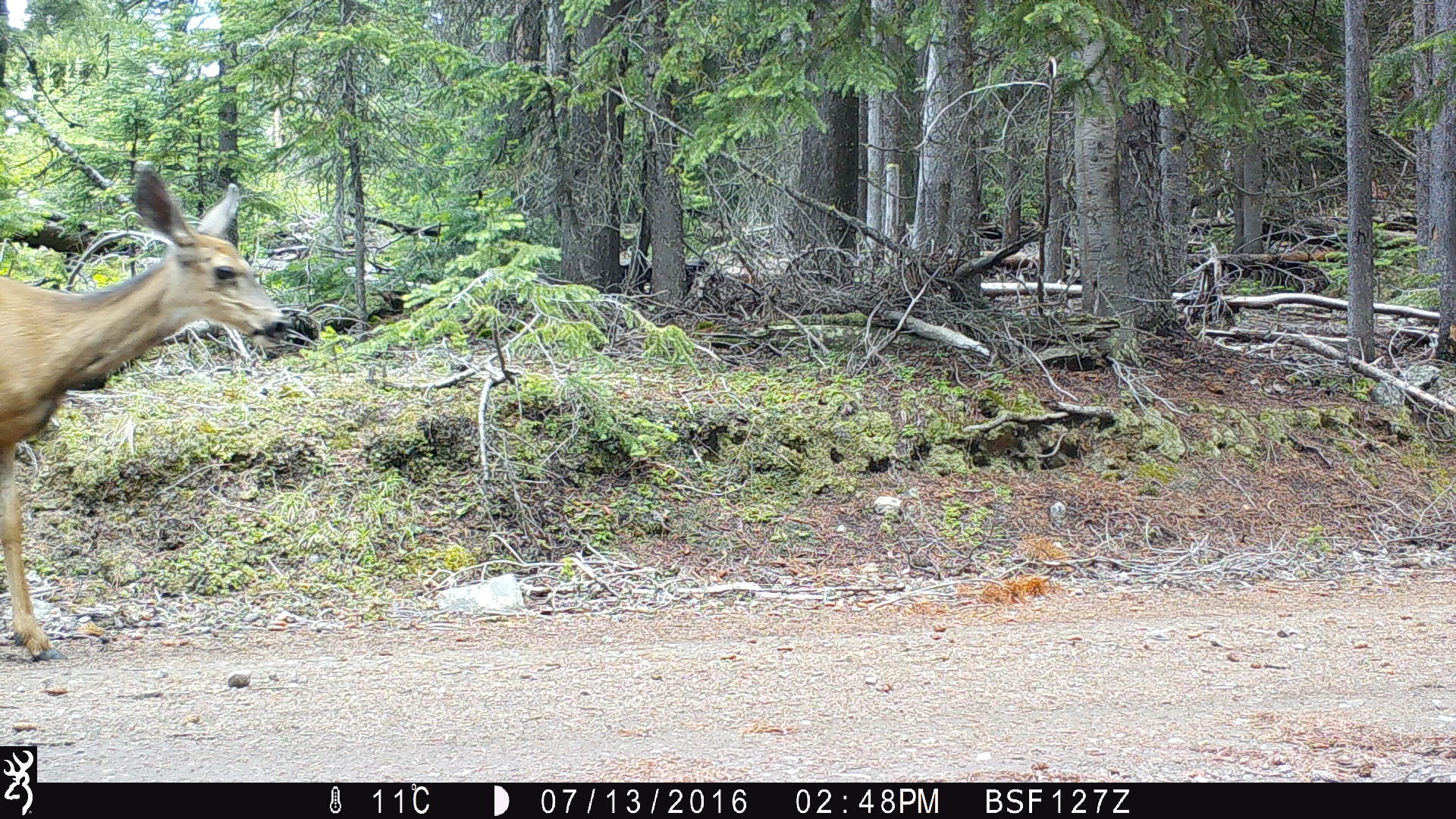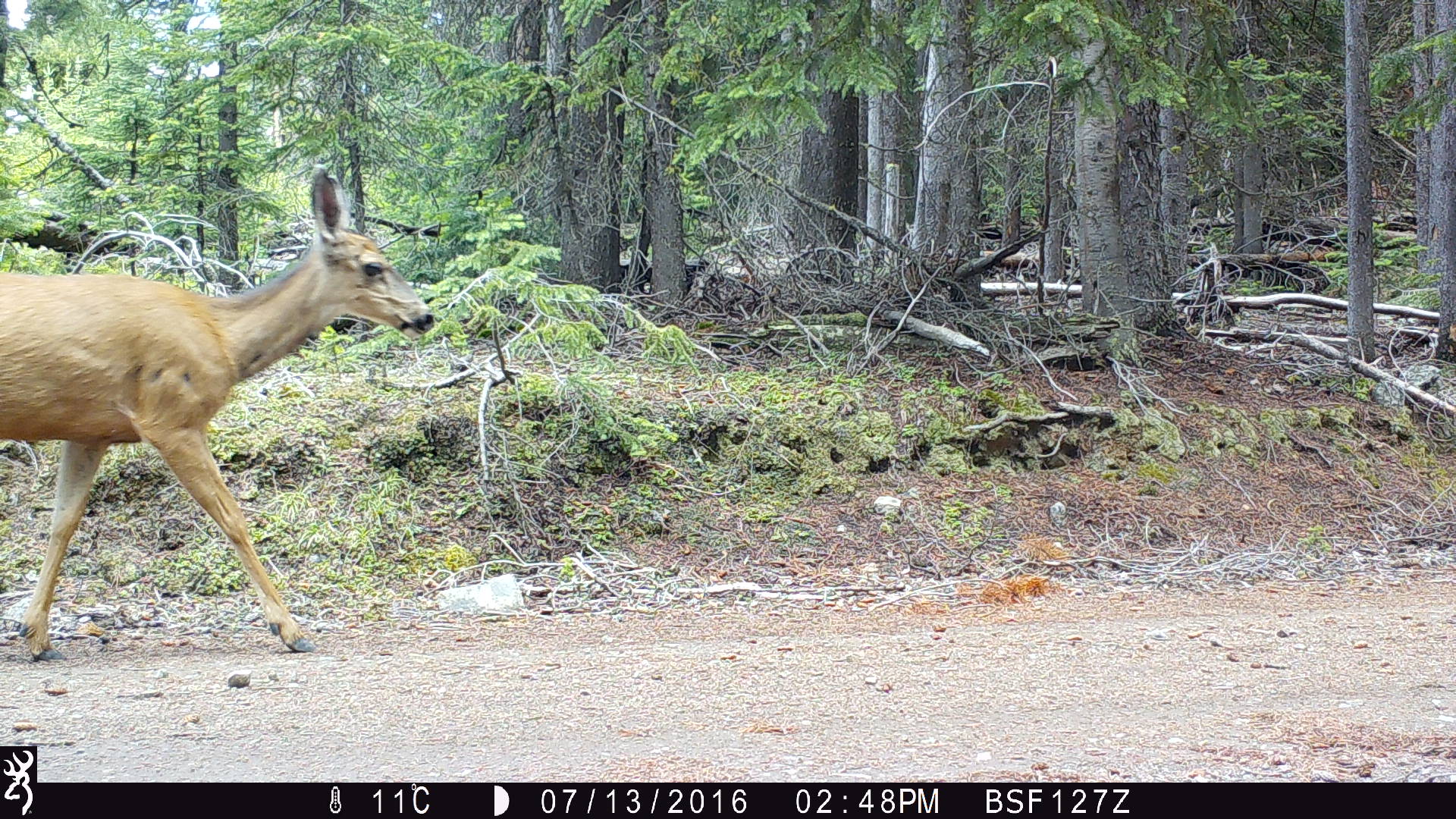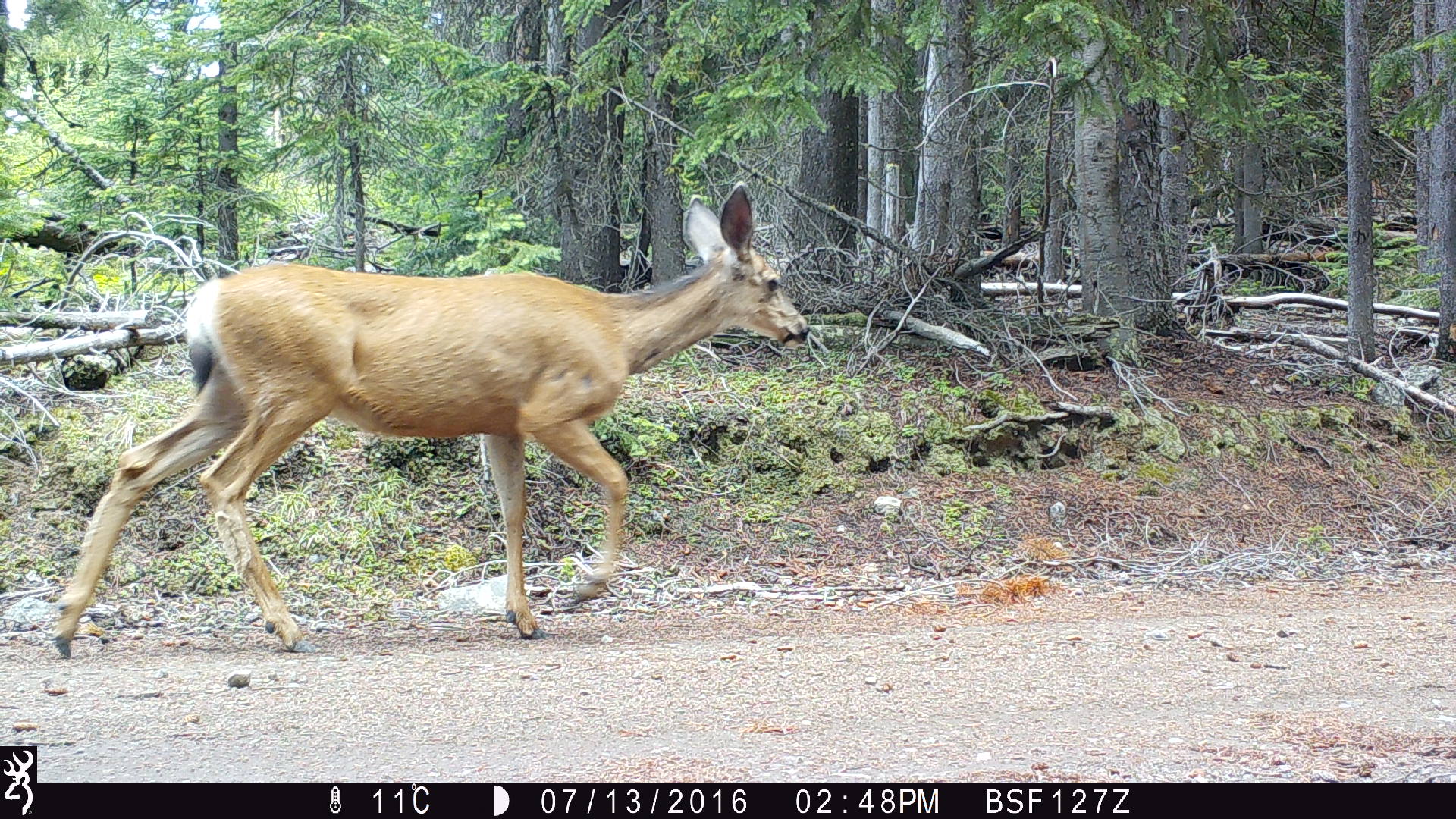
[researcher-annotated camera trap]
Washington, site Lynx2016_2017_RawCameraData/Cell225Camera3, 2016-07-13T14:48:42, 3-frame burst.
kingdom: Animalia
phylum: Chordata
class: Mammalia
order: Artiodactyla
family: Cervidae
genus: Odocoileus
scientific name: Odocoileus hemionus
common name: mule deer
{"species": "Odocoileus hemionus (mule deer)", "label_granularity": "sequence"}